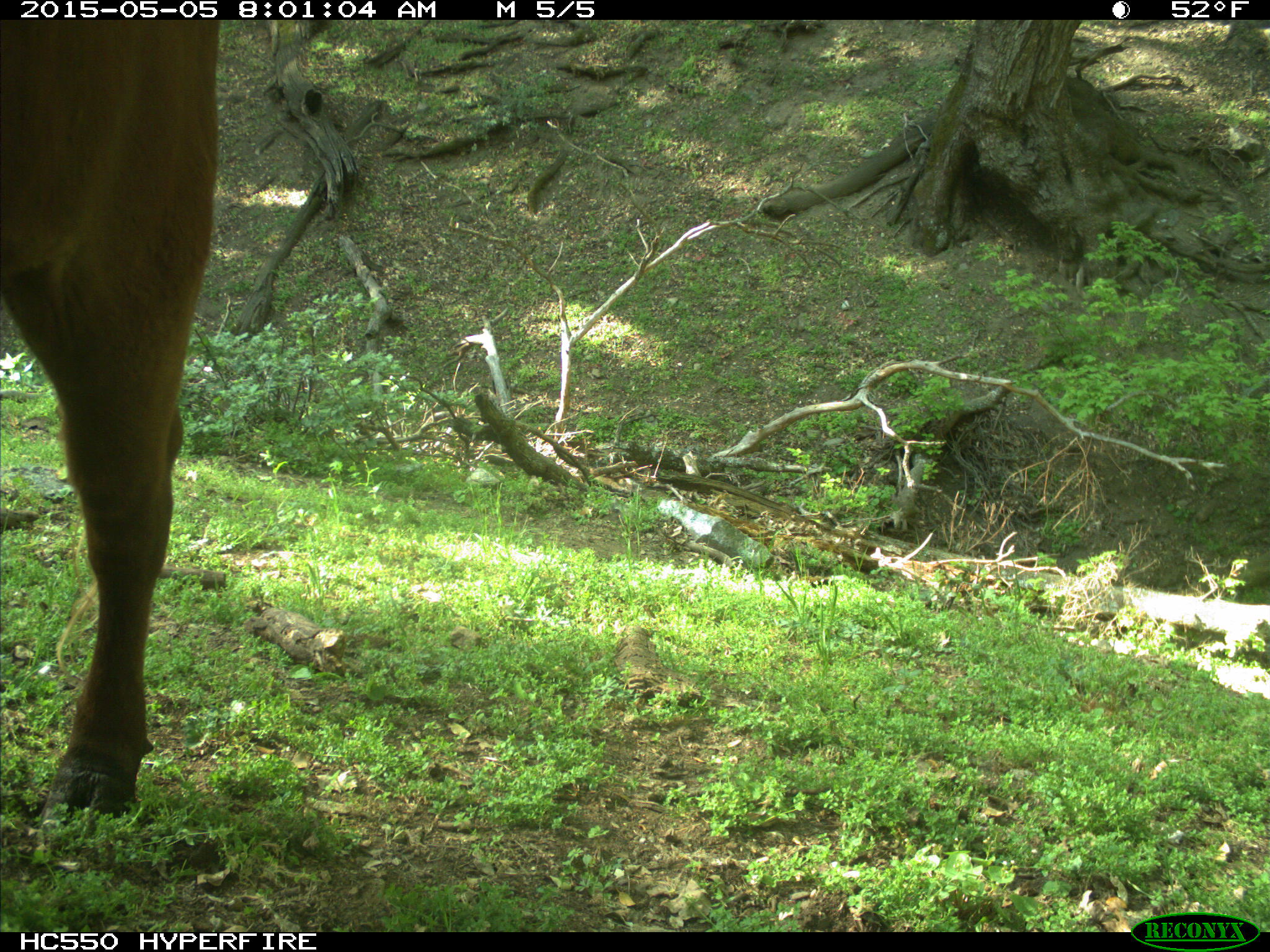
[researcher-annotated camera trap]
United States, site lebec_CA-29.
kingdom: Animalia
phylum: Chordata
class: Mammalia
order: Artiodactyla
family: Bovidae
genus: Bos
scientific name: Bos taurus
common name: domestic cow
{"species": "Bos taurus (domestic cow)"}